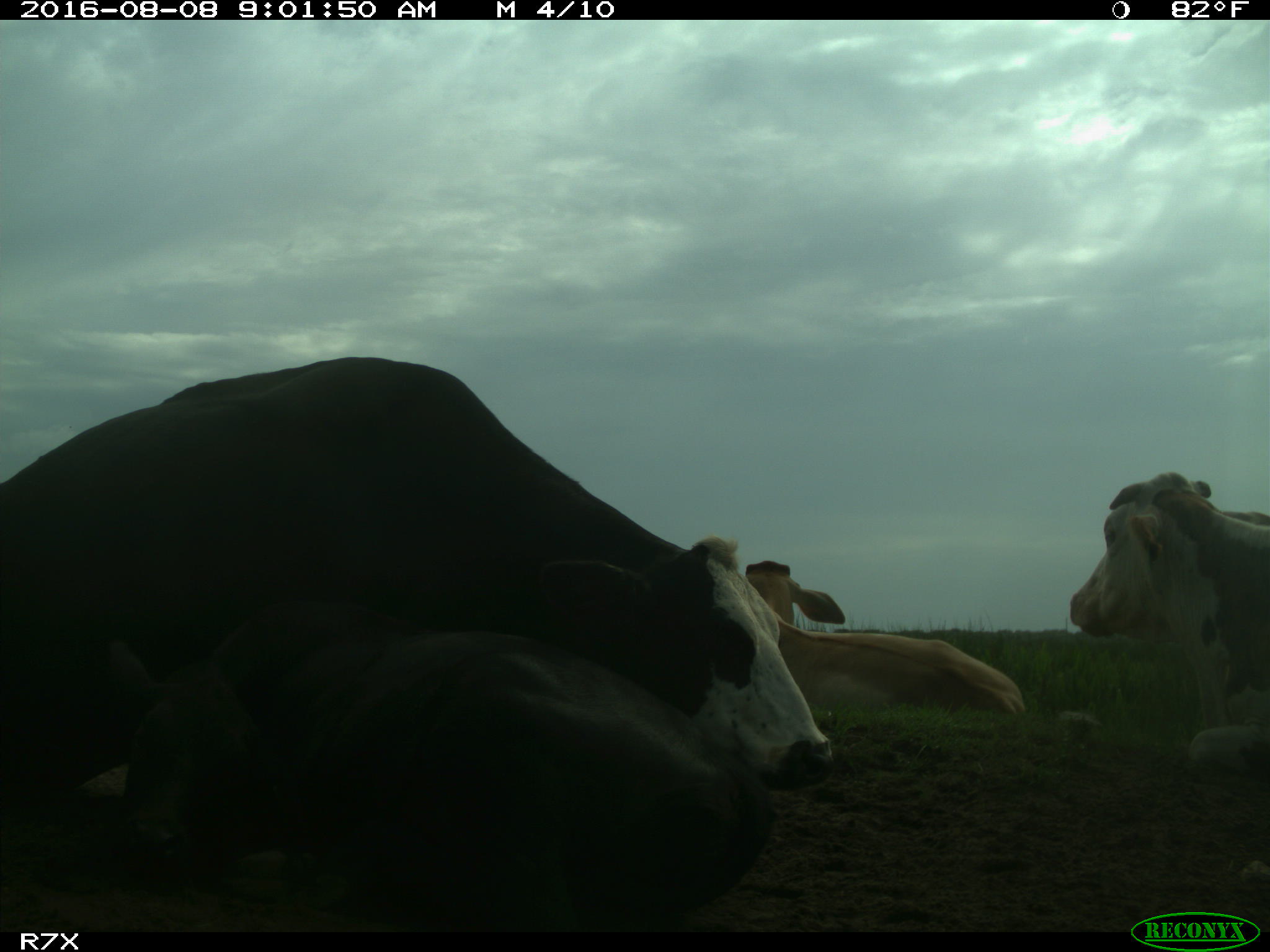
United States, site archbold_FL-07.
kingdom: Animalia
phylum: Chordata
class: Mammalia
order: Artiodactyla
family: Bovidae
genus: Bos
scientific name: Bos taurus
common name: domestic cow